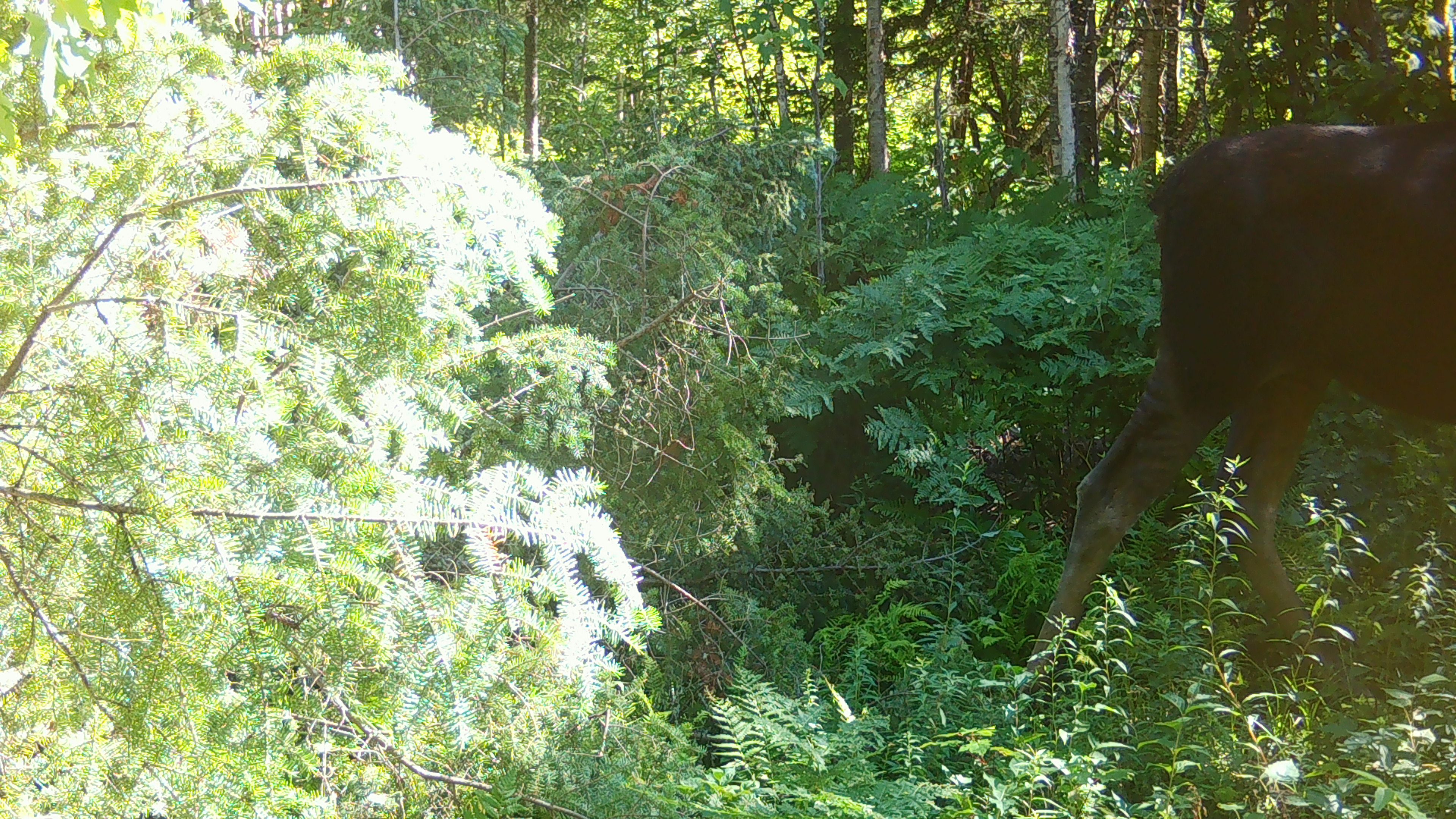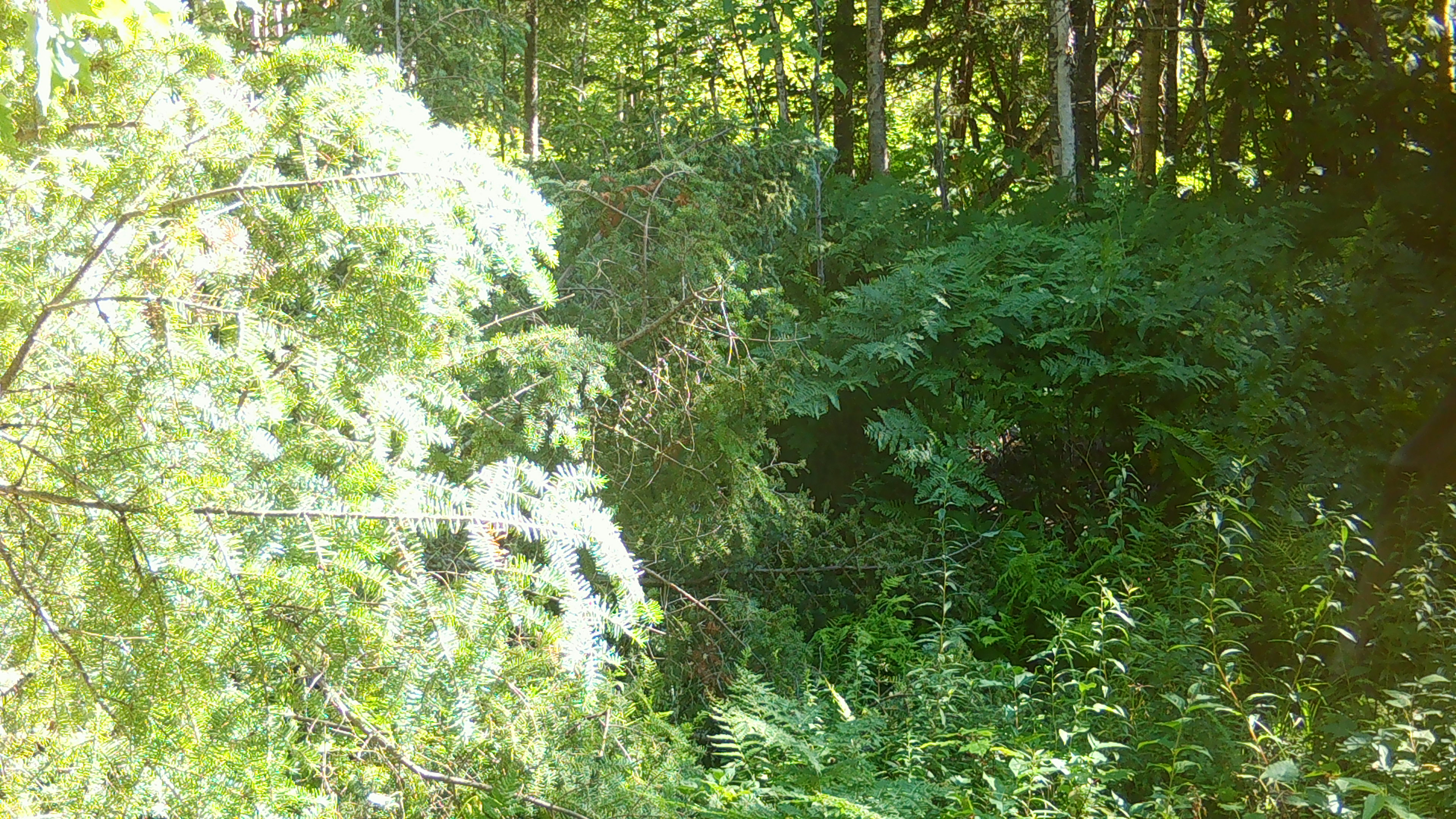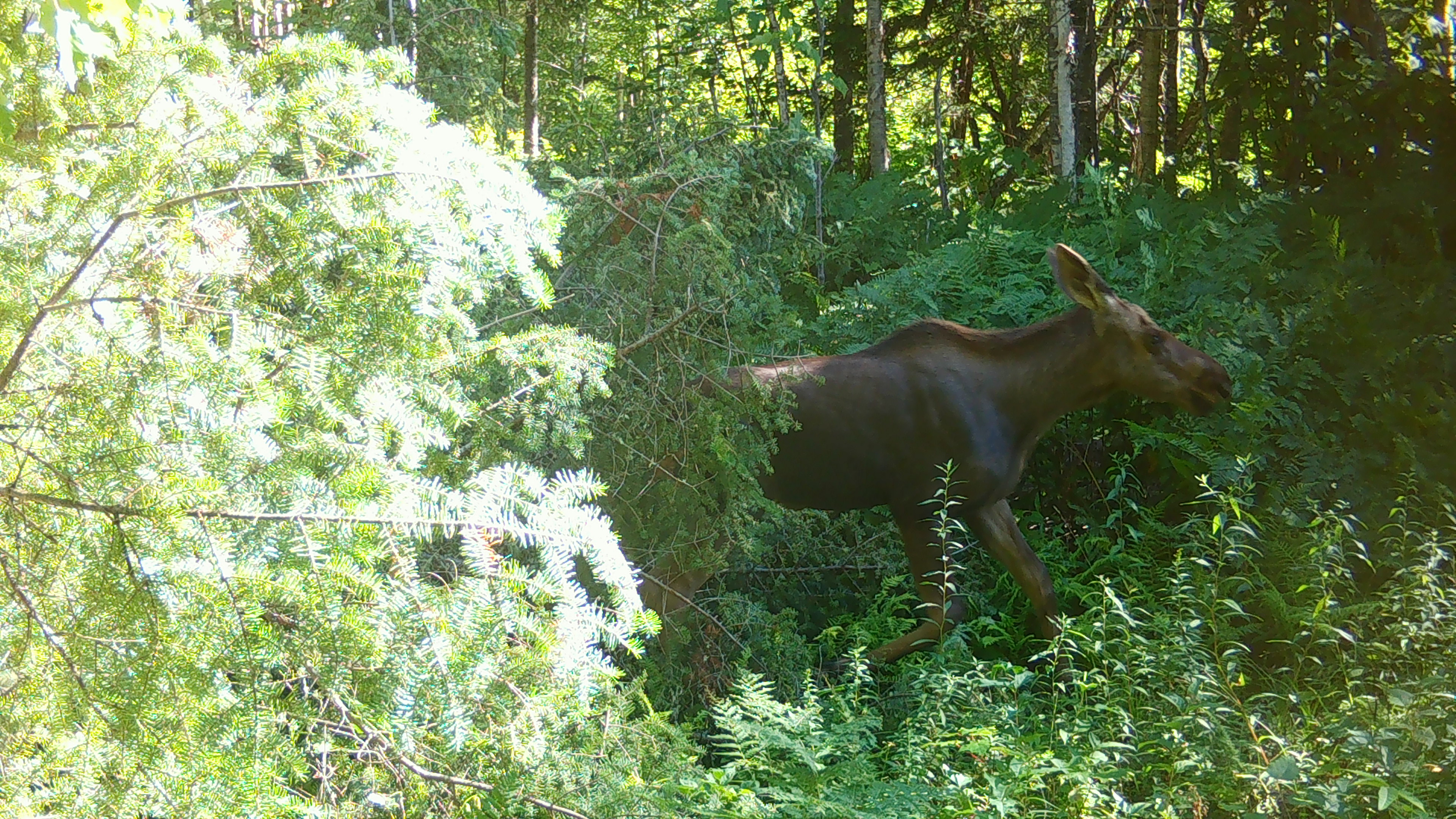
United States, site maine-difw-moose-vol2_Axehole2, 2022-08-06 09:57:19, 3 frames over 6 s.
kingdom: Animalia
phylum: Chordata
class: Mammalia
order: Artiodactyla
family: Cervidae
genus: Alces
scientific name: Alces alces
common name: moose